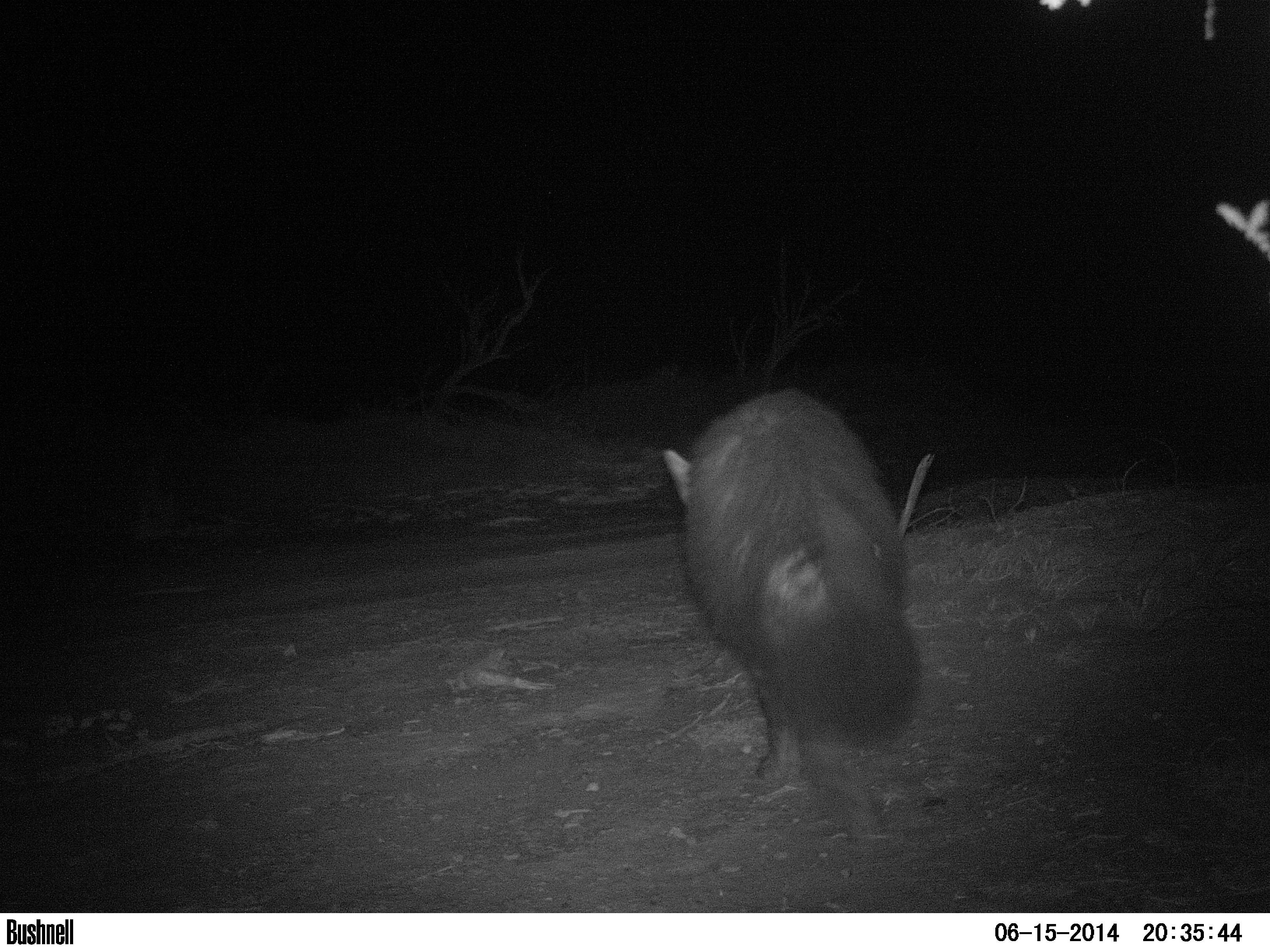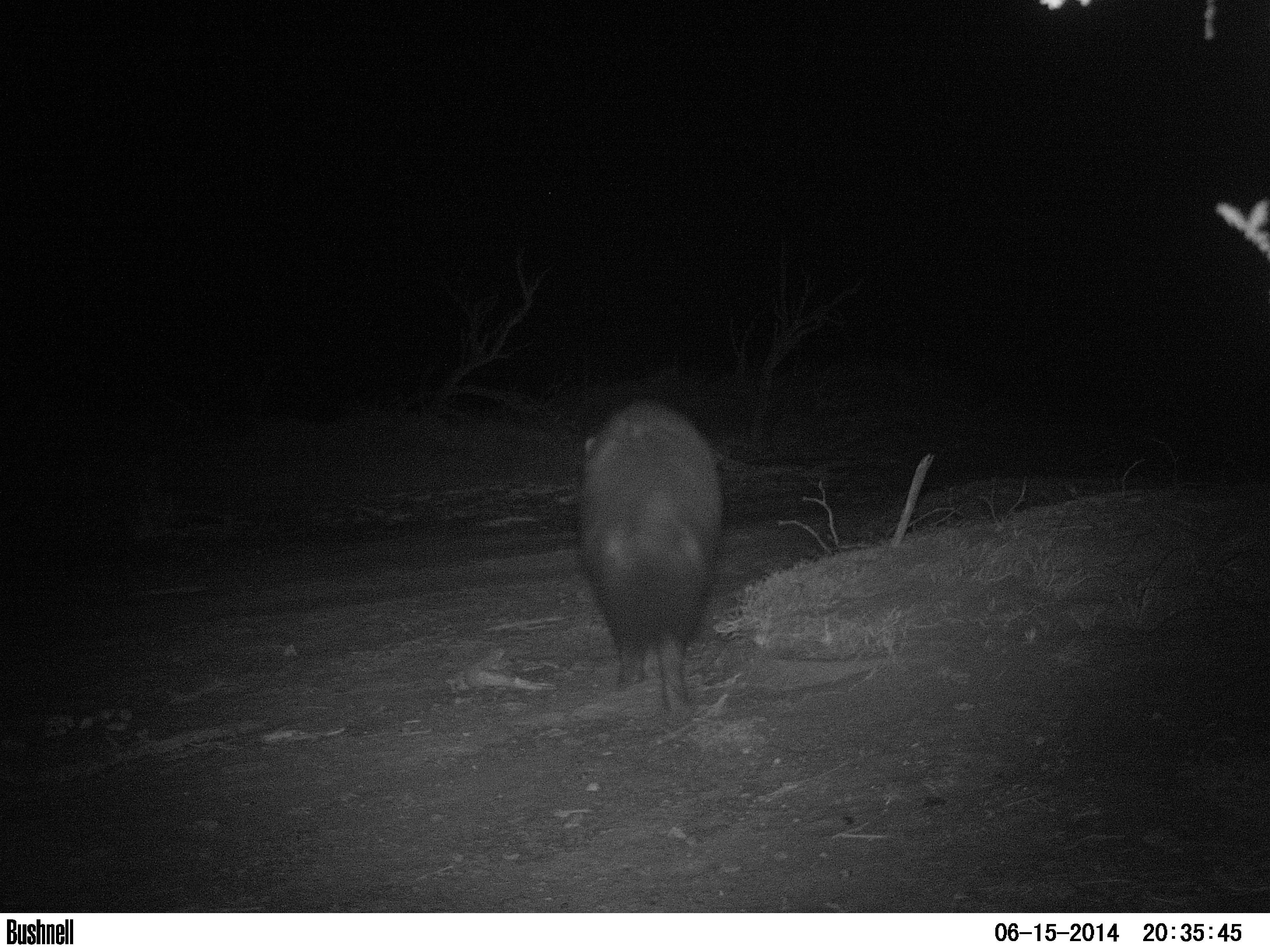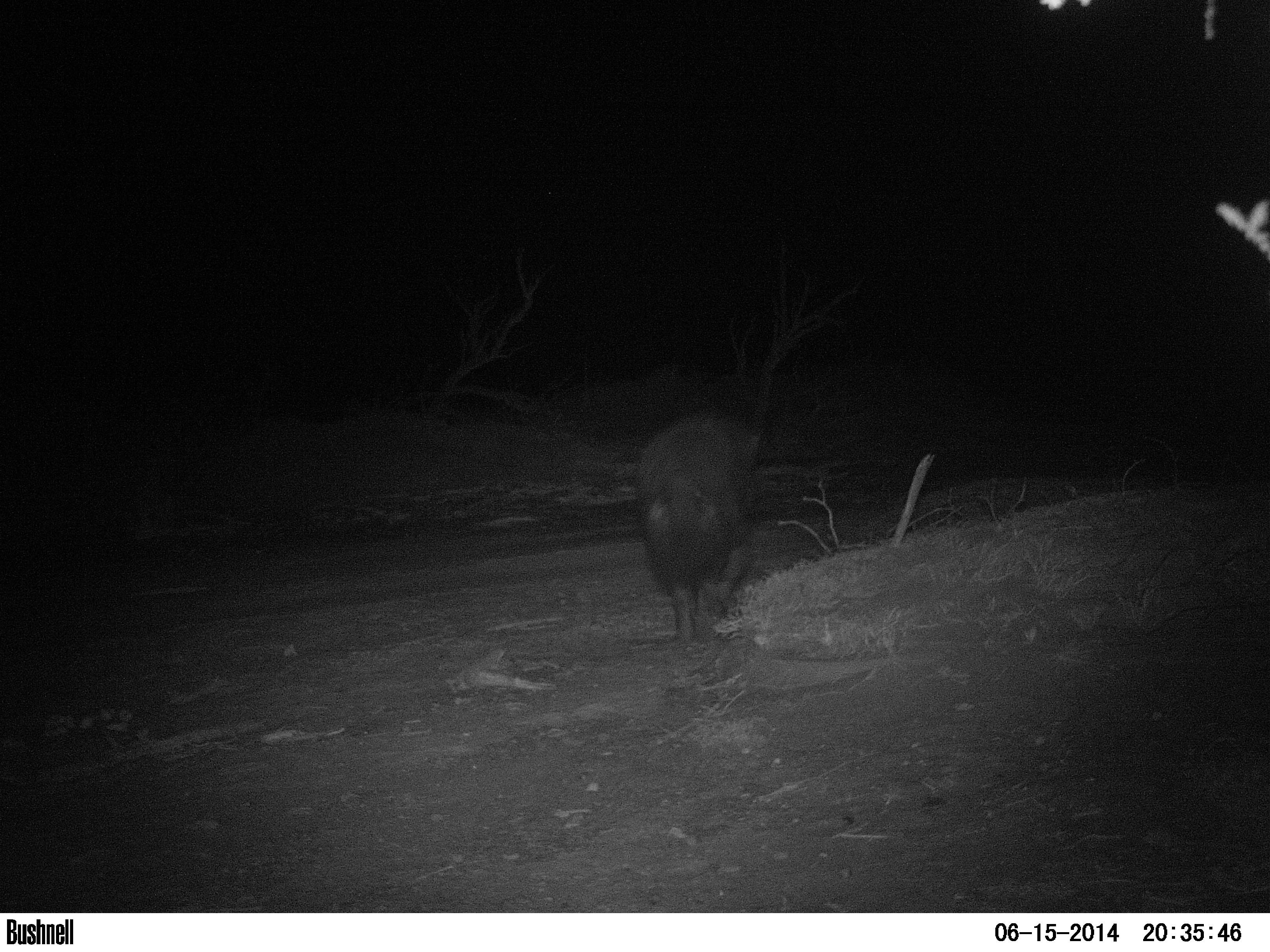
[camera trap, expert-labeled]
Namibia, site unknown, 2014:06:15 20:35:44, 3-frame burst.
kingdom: Animalia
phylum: Chordata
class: Mammalia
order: Carnivora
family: Hyaenidae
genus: Parahyaena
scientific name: Parahyaena brunnea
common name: brown hyena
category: hyaena brunnea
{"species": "hyaena brunnea (brown hyena) (Parahyaena brunnea)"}